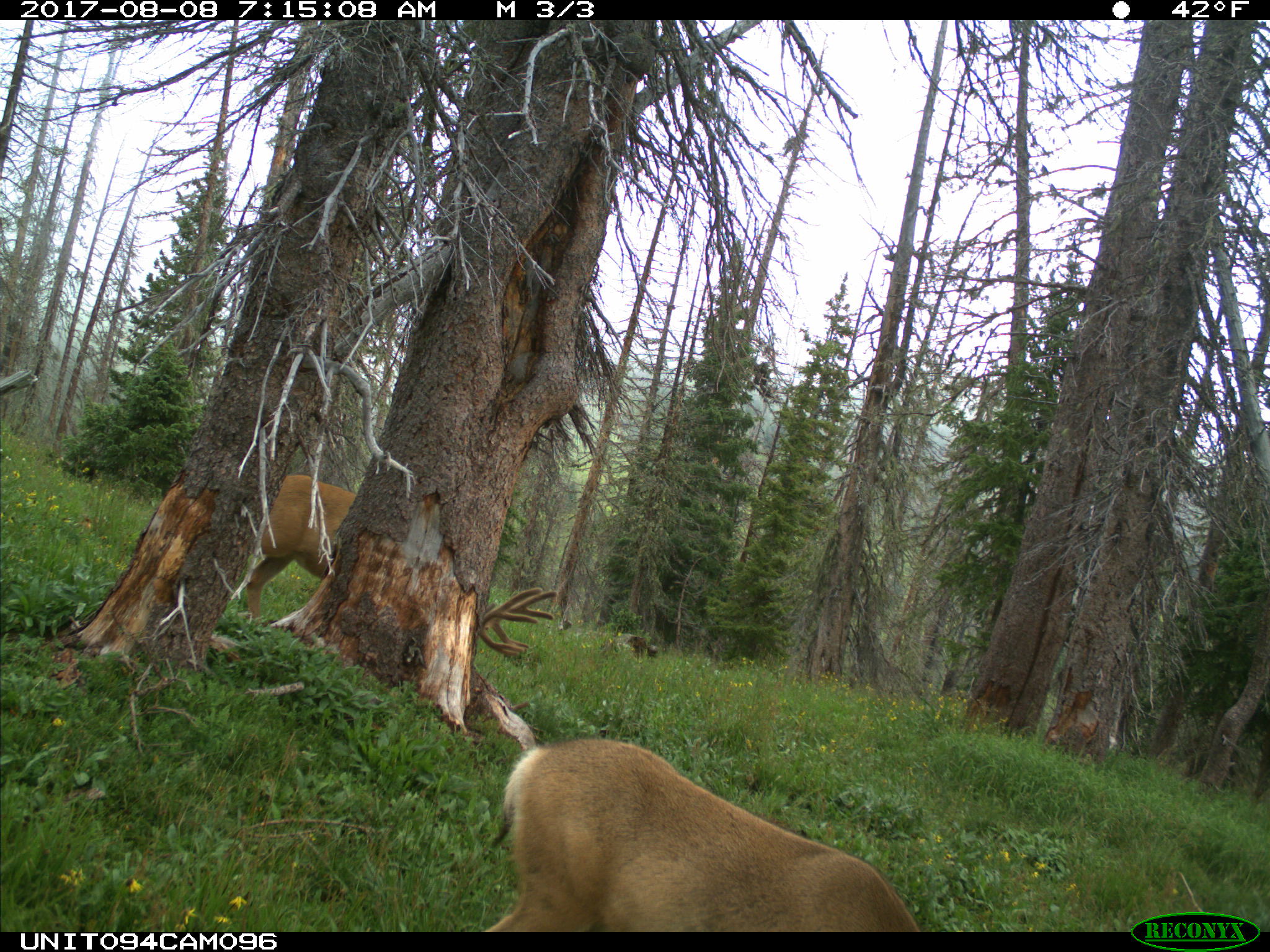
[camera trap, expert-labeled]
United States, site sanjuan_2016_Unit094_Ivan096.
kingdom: Animalia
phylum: Chordata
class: Mammalia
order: Artiodactyla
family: Cervidae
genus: Odocoileus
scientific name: Odocoileus hemionus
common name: mule deer